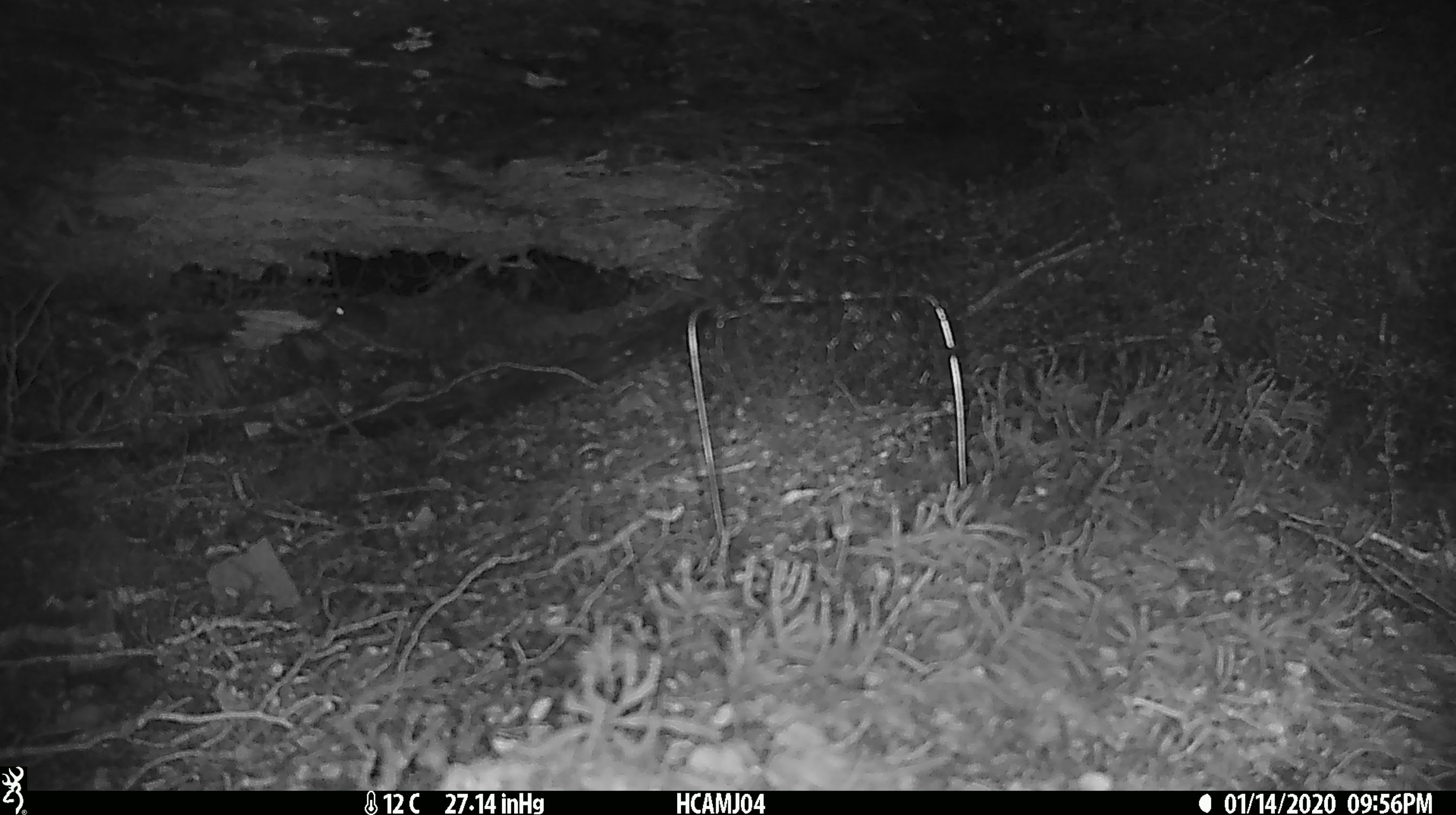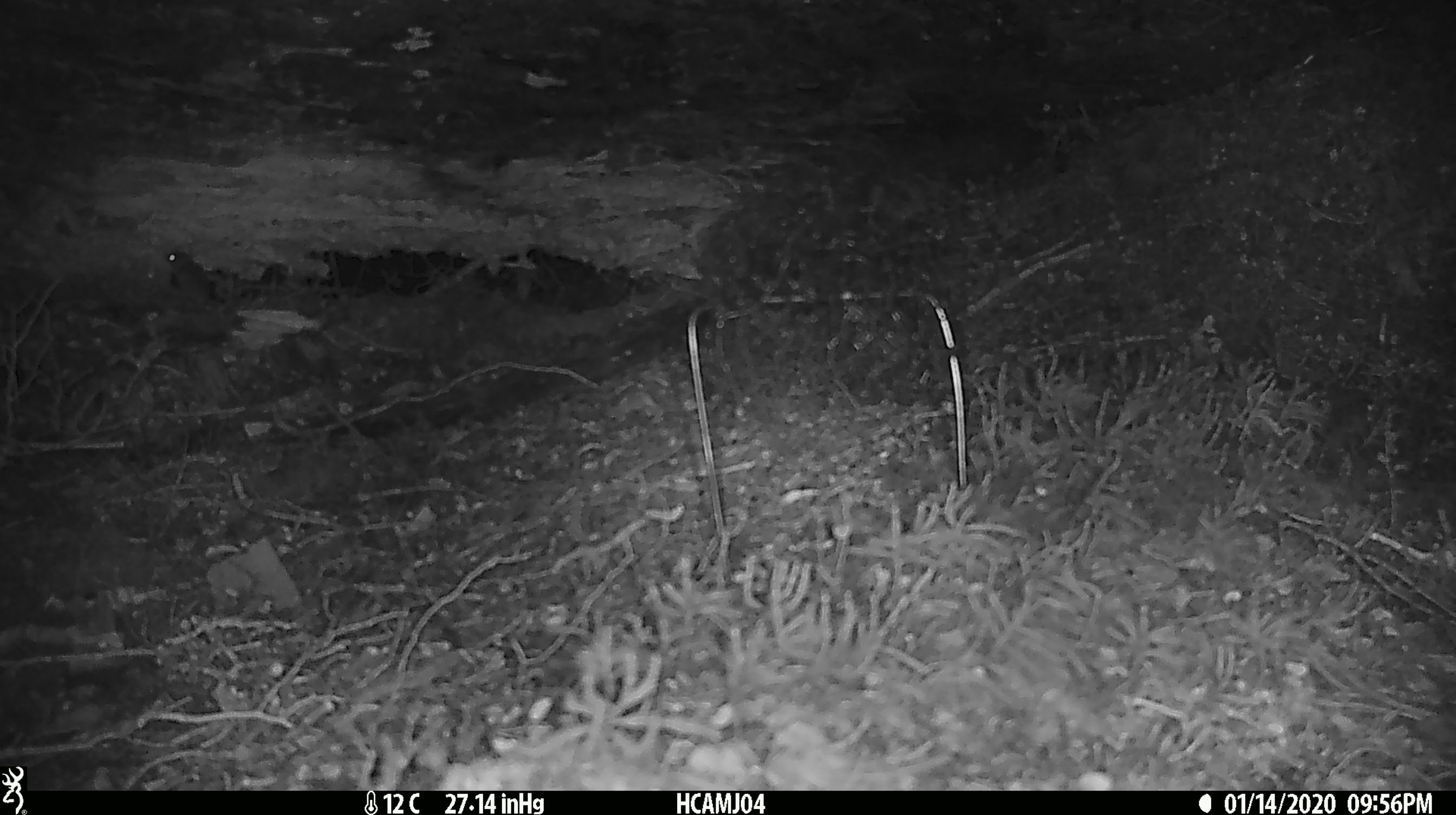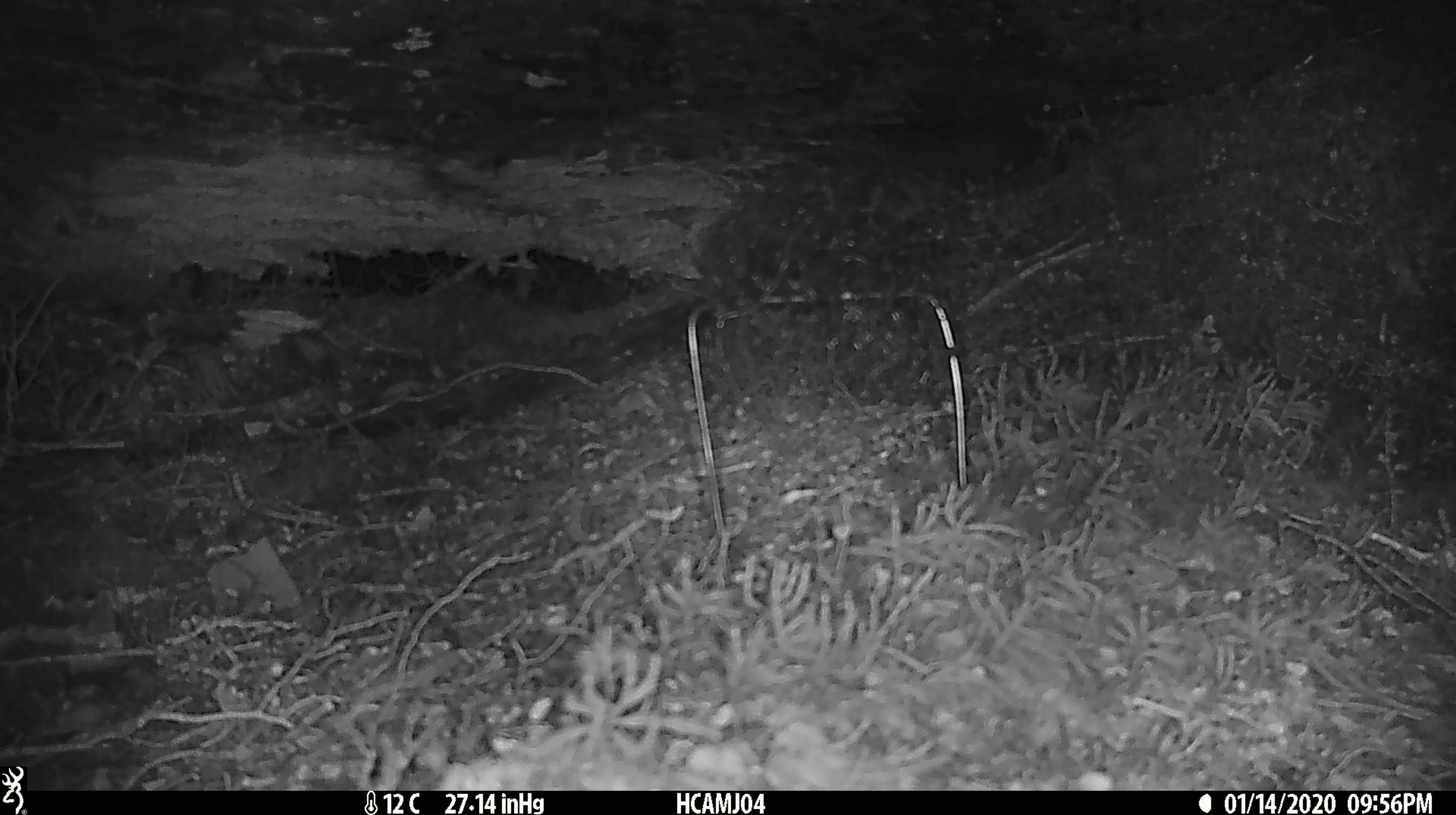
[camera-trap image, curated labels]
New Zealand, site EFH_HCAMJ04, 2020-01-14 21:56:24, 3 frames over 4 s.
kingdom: Animalia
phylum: Chordata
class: Mammalia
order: Rodentia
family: Muridae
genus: Mus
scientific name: Mus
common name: mouse